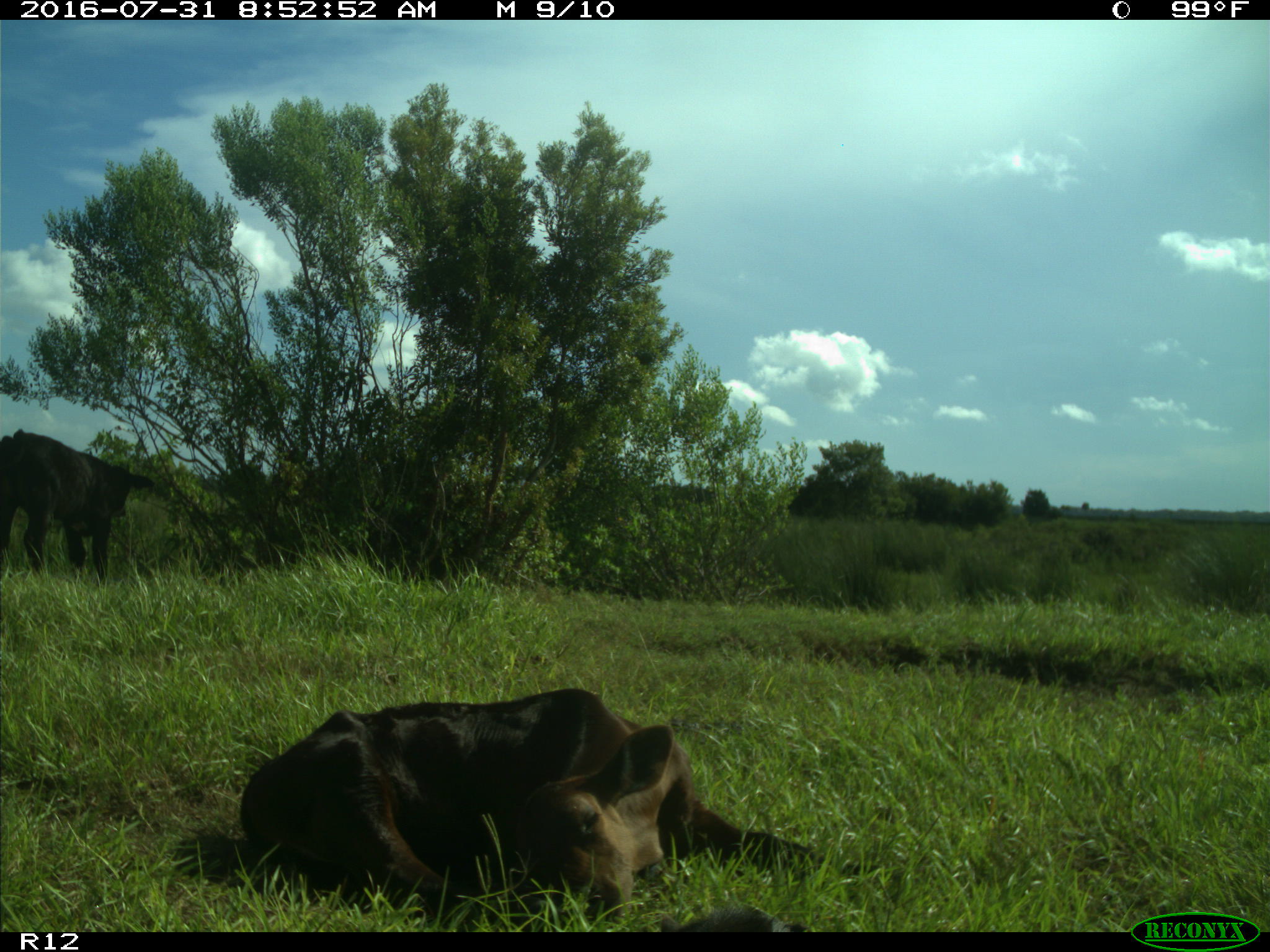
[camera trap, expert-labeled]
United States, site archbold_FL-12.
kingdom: Animalia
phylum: Chordata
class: Mammalia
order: Artiodactyla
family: Bovidae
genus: Bos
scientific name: Bos taurus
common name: domestic cow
Bos taurus (domestic cow).